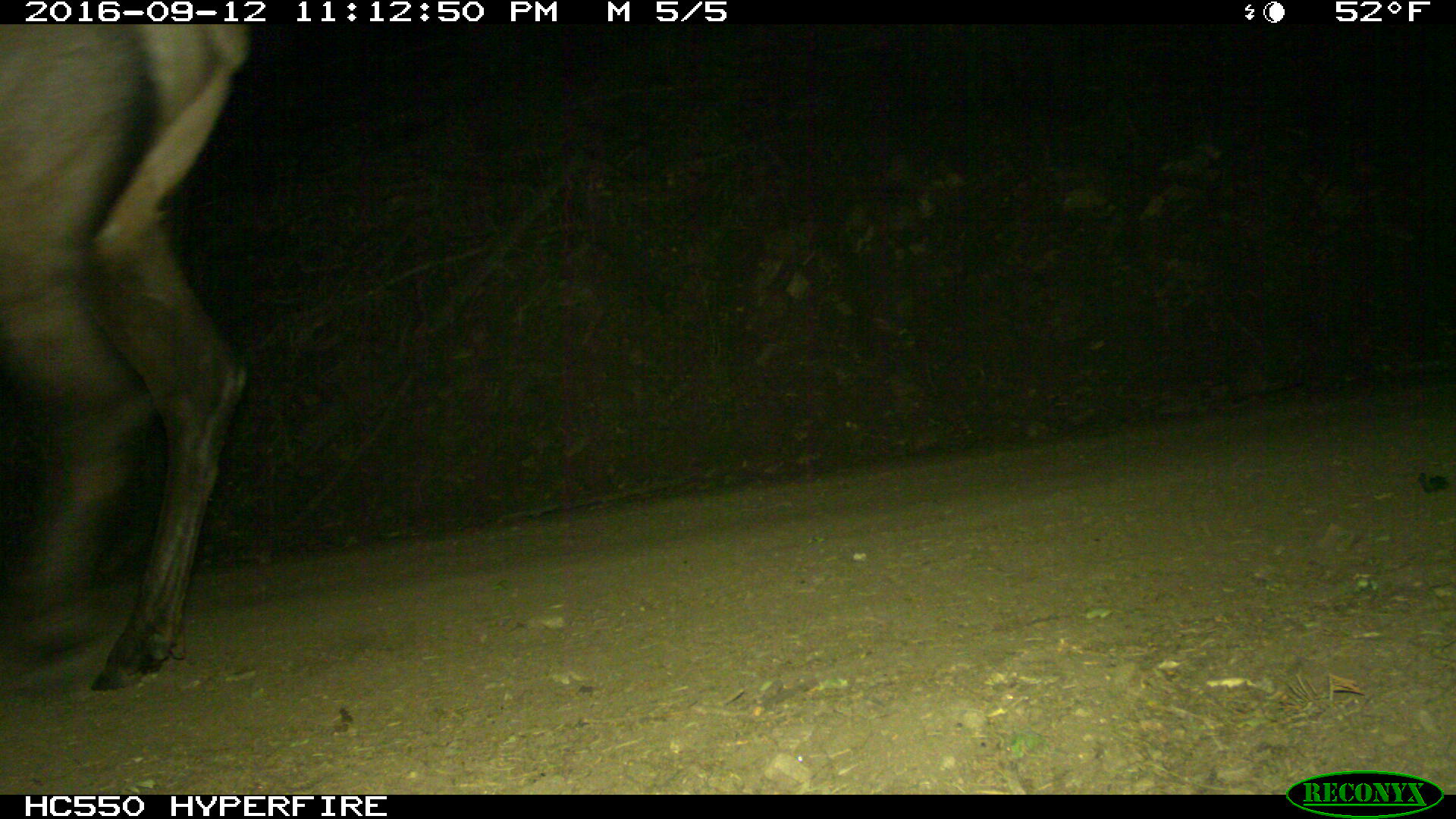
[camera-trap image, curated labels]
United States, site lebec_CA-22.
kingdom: Animalia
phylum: Chordata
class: Mammalia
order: Artiodactyla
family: Cervidae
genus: Cervus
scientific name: Cervus canadensis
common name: elk